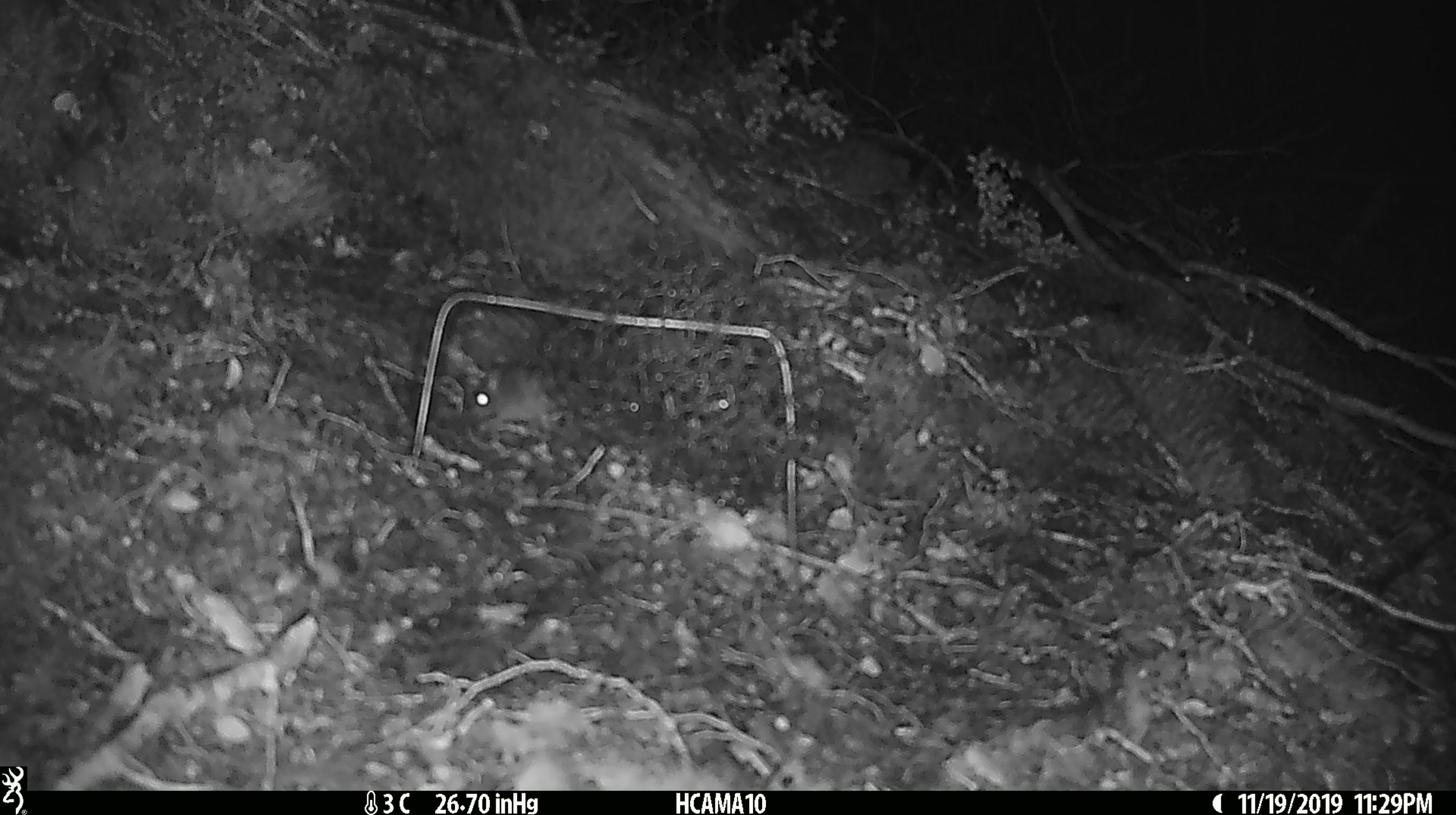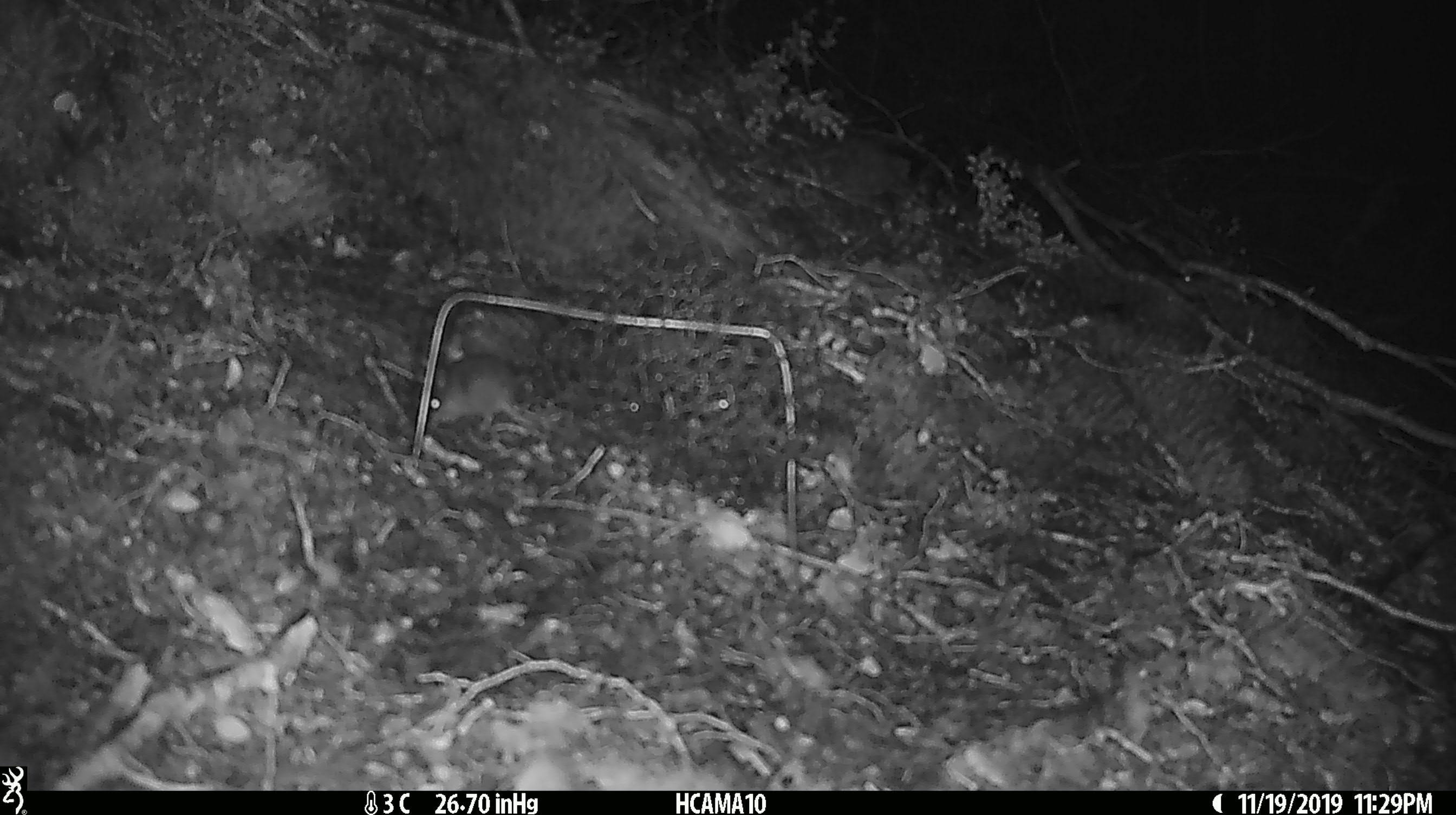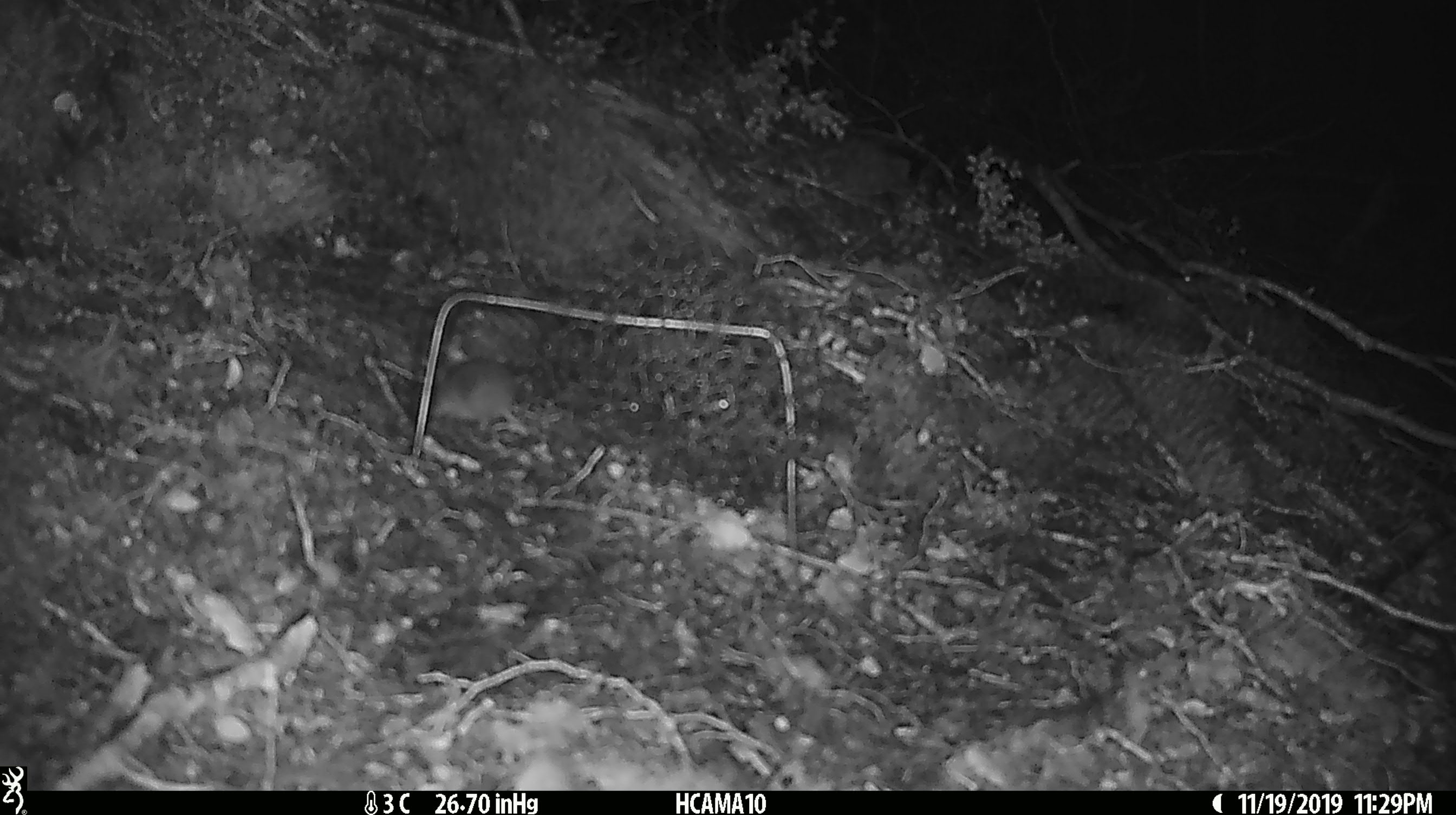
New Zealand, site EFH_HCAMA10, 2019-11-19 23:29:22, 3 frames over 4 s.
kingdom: Animalia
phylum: Chordata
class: Mammalia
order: Rodentia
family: Muridae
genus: Mus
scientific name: Mus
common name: mouse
Mouse (Mus).